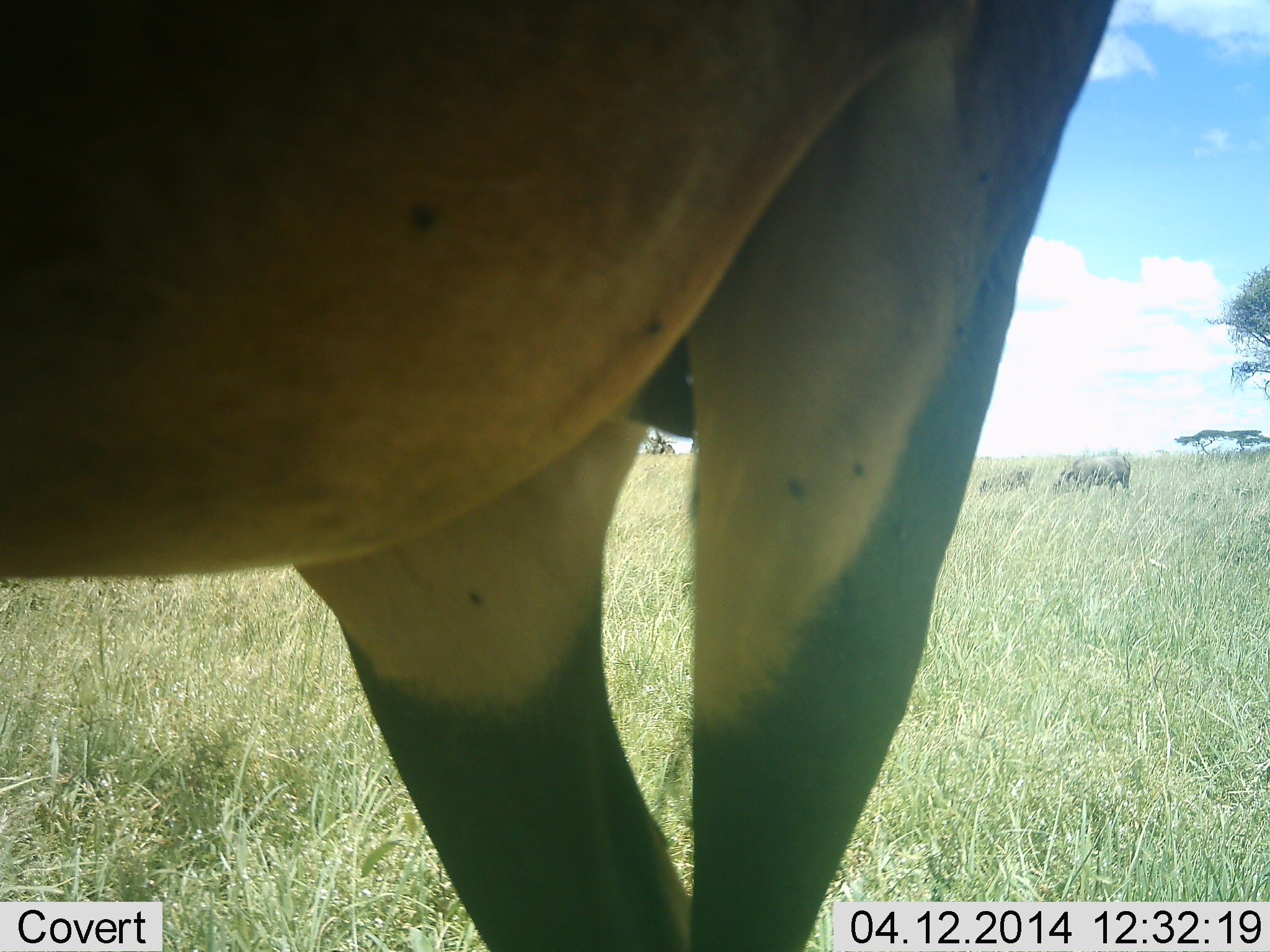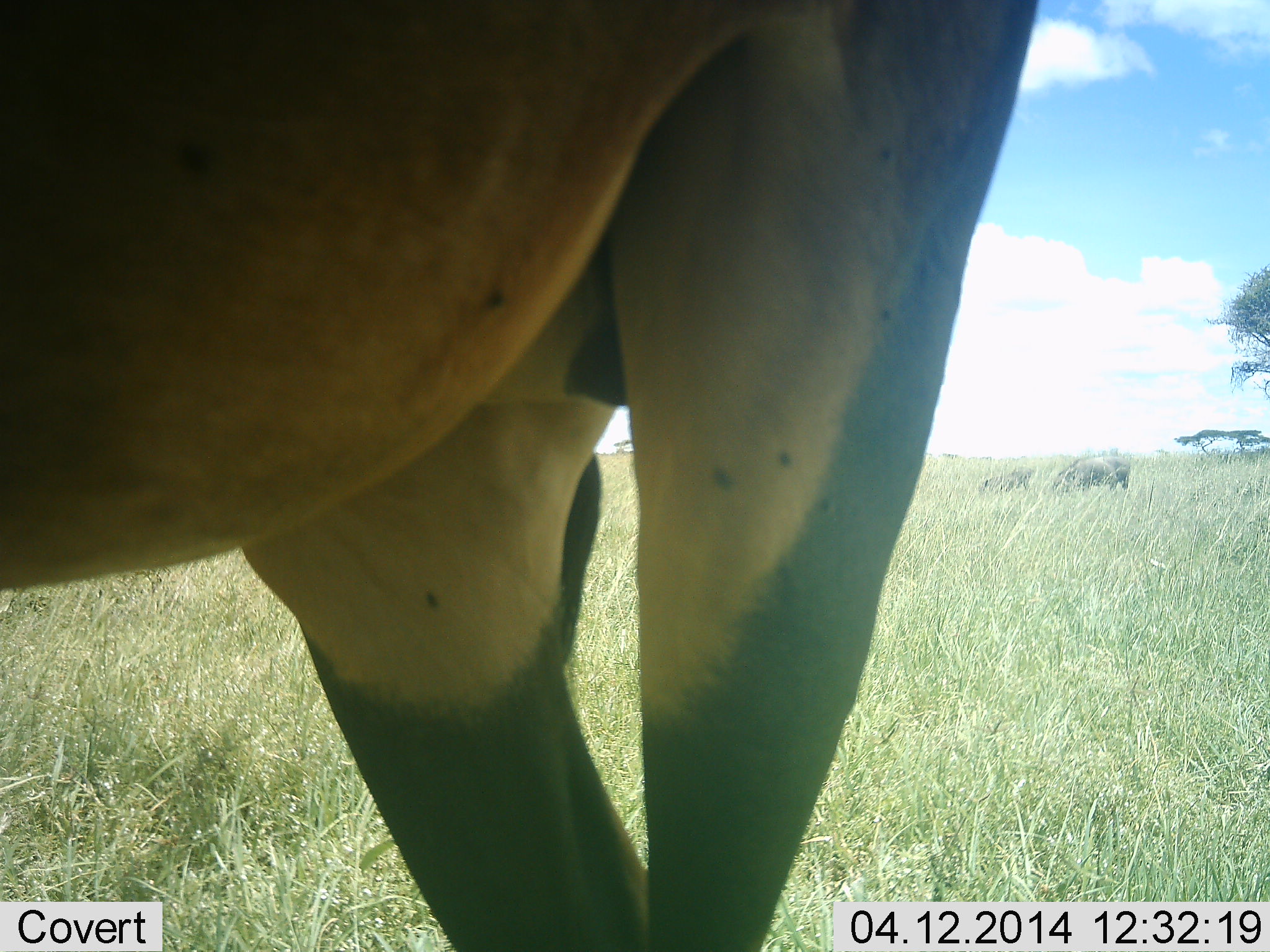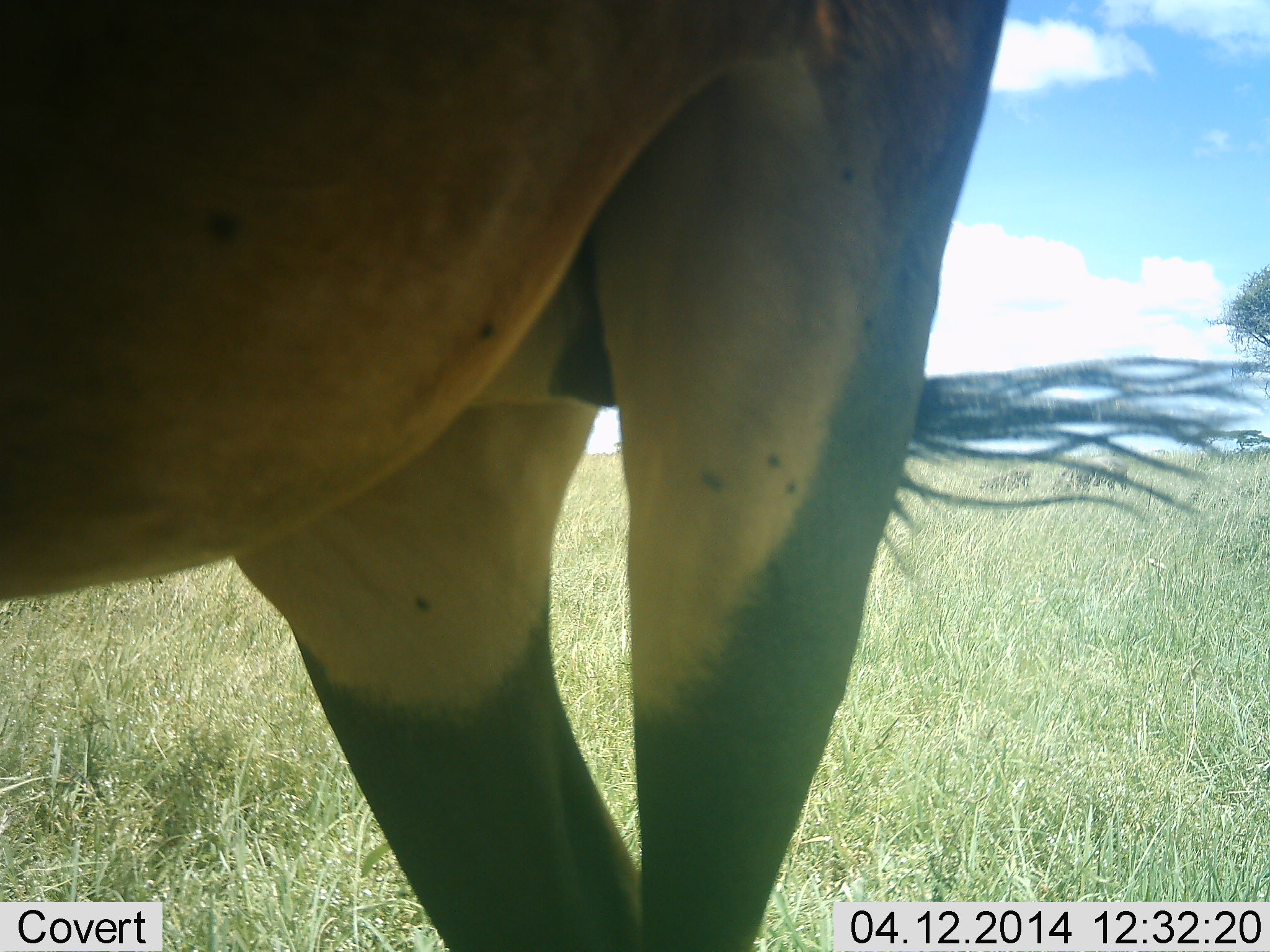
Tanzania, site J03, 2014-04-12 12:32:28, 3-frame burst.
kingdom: Animalia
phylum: Chordata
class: Mammalia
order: Artiodactyla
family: Bovidae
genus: Damaliscus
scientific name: Damaliscus lunatus jimela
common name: topi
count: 1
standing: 100%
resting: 0%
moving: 0%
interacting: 0%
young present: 0%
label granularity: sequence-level